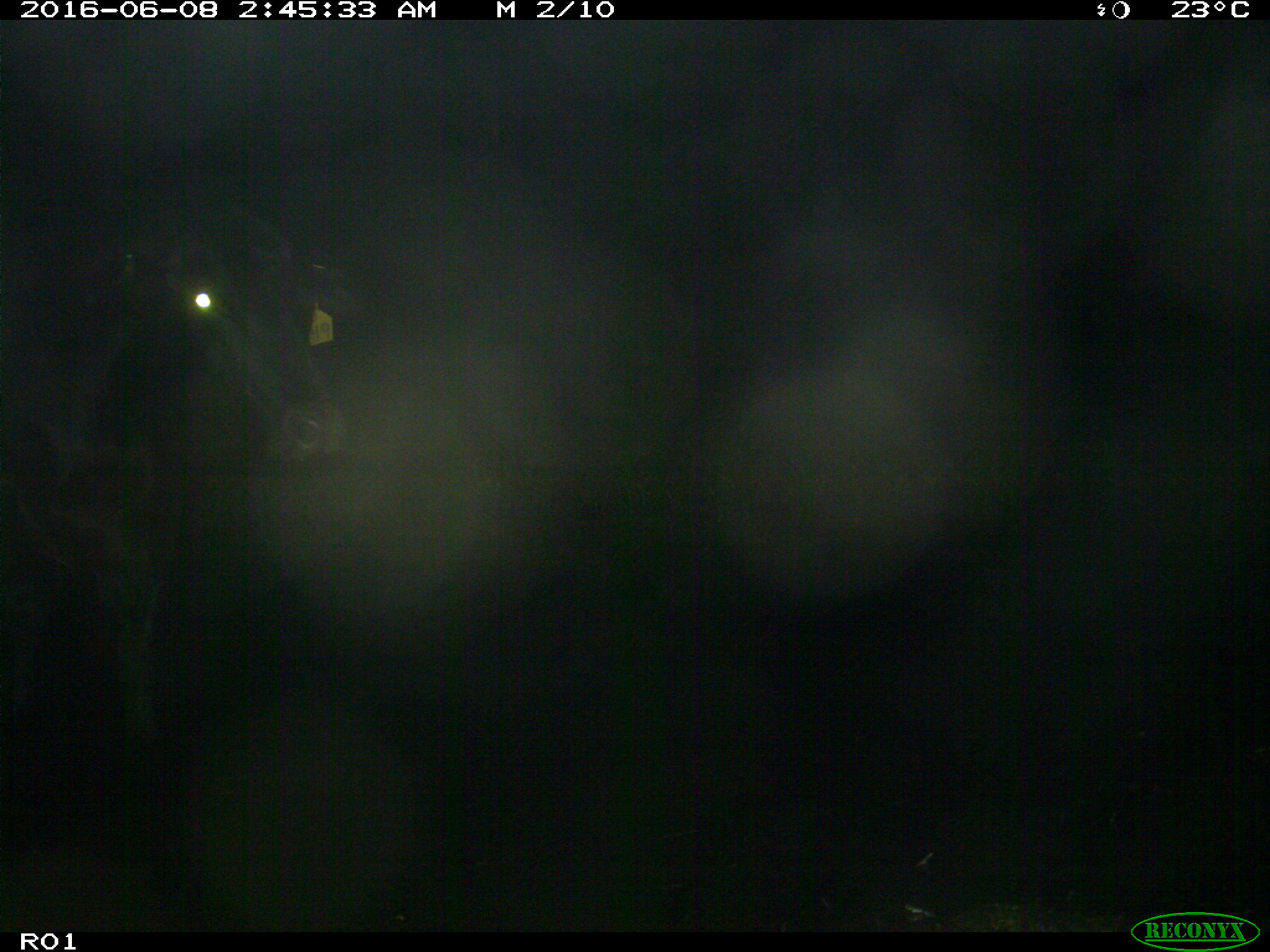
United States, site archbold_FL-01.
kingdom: Animalia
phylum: Chordata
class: Mammalia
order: Artiodactyla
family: Bovidae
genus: Bos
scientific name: Bos taurus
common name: domestic cow